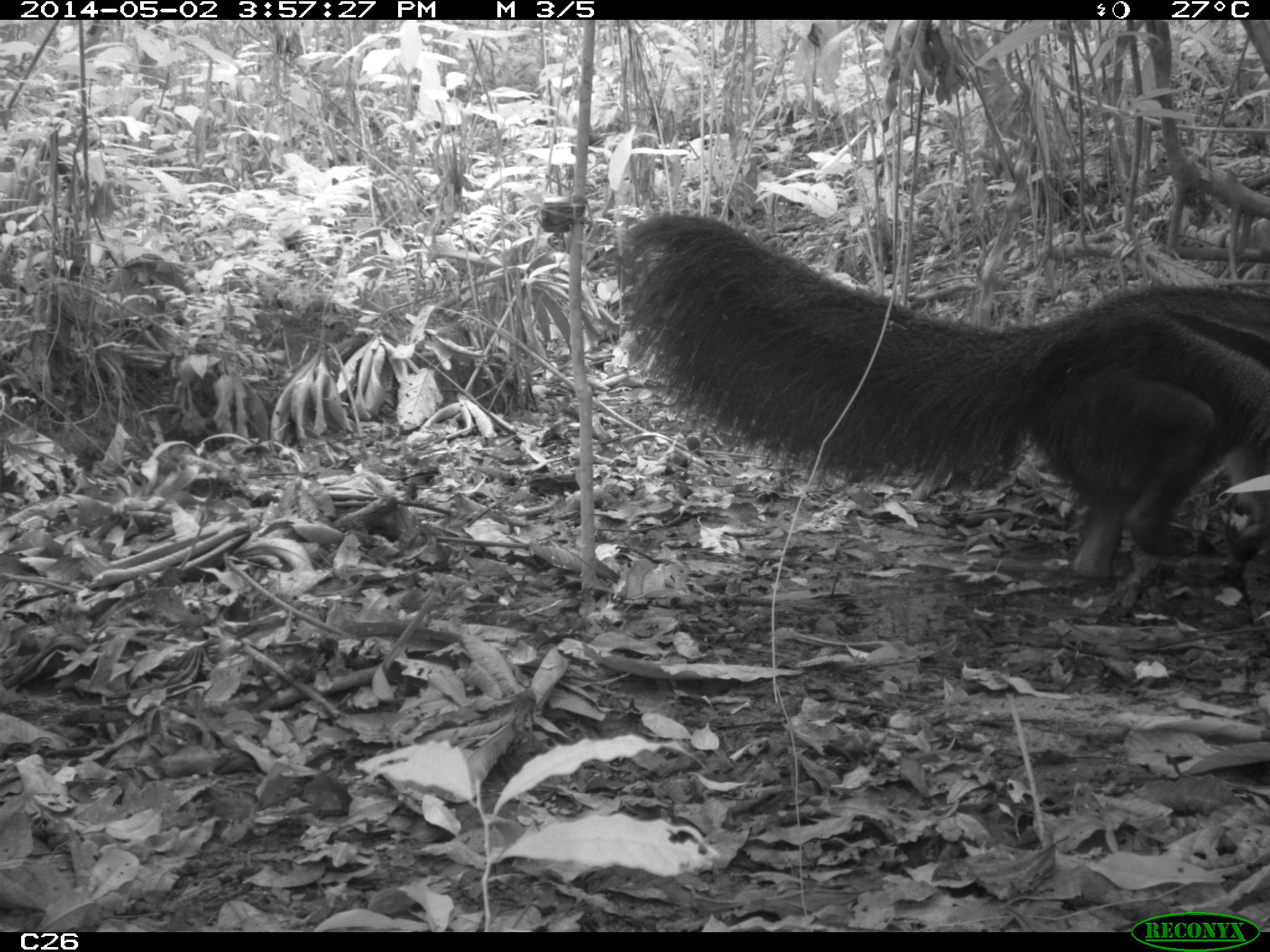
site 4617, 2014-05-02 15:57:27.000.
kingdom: Animalia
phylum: Chordata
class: Mammalia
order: Pilosa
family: Myrmecophagidae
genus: Myrmecophaga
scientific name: Myrmecophaga tridactyla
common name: giant anteater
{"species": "Myrmecophaga tridactyla (giant anteater)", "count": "3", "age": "adult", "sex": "male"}